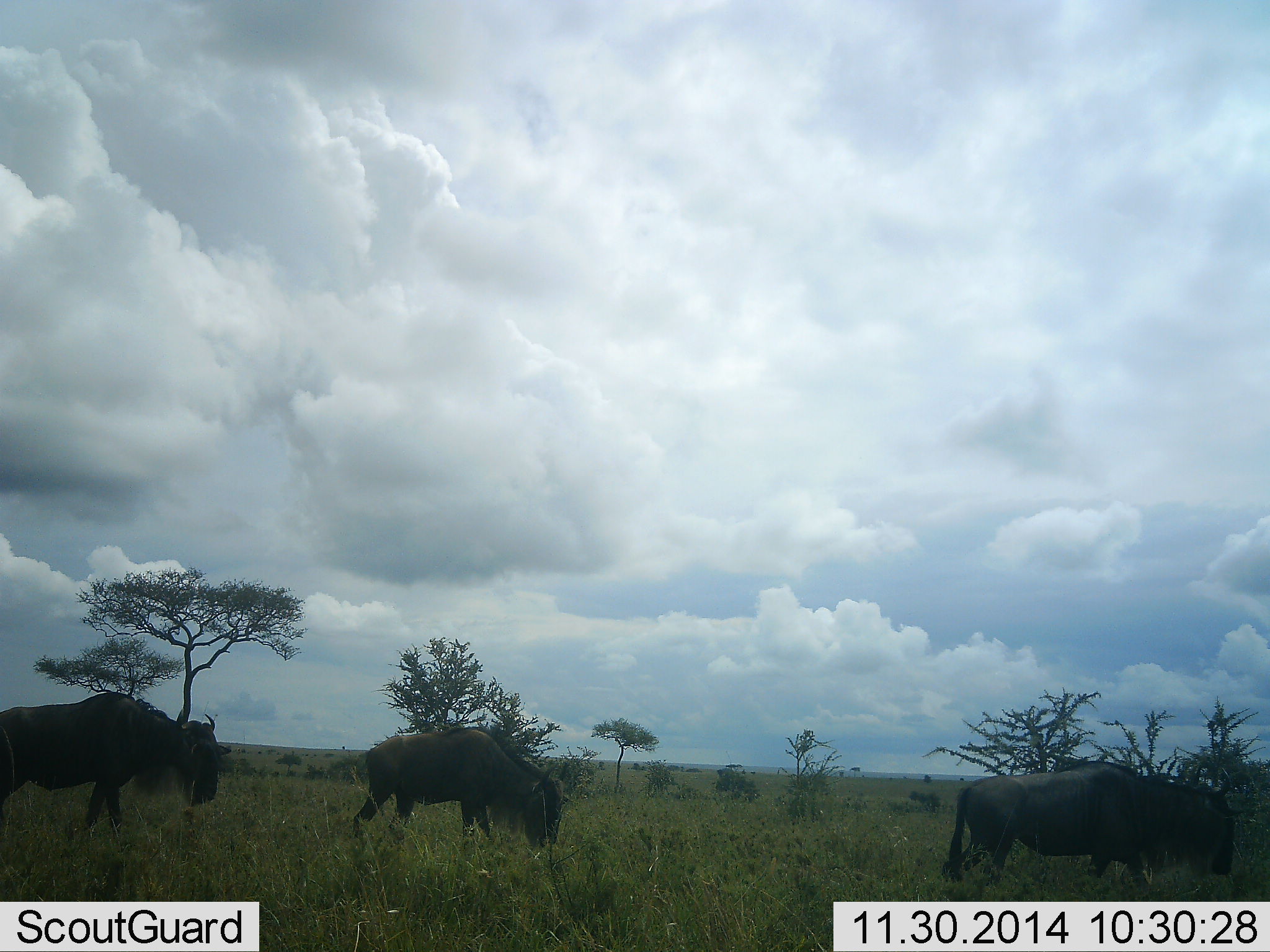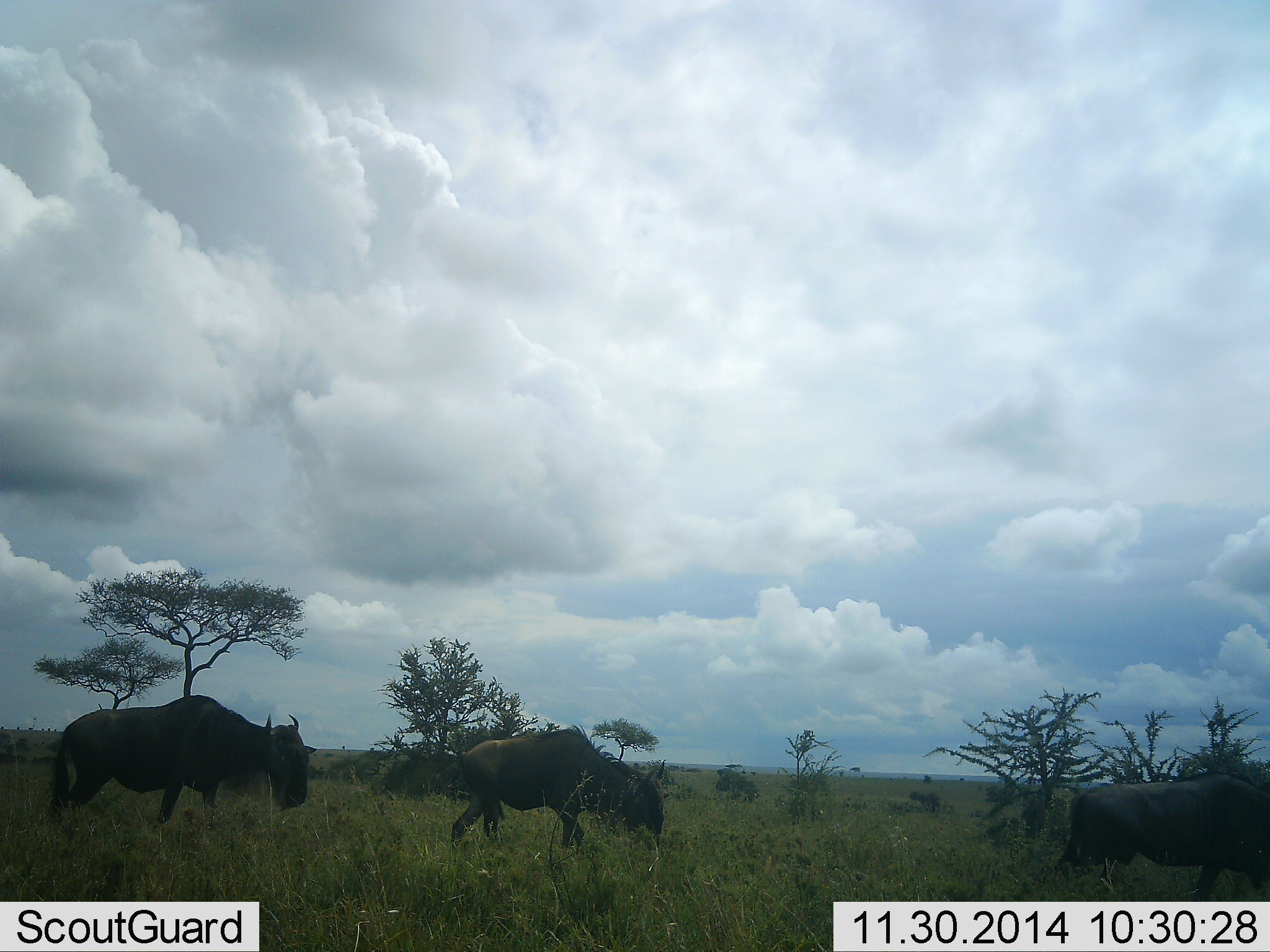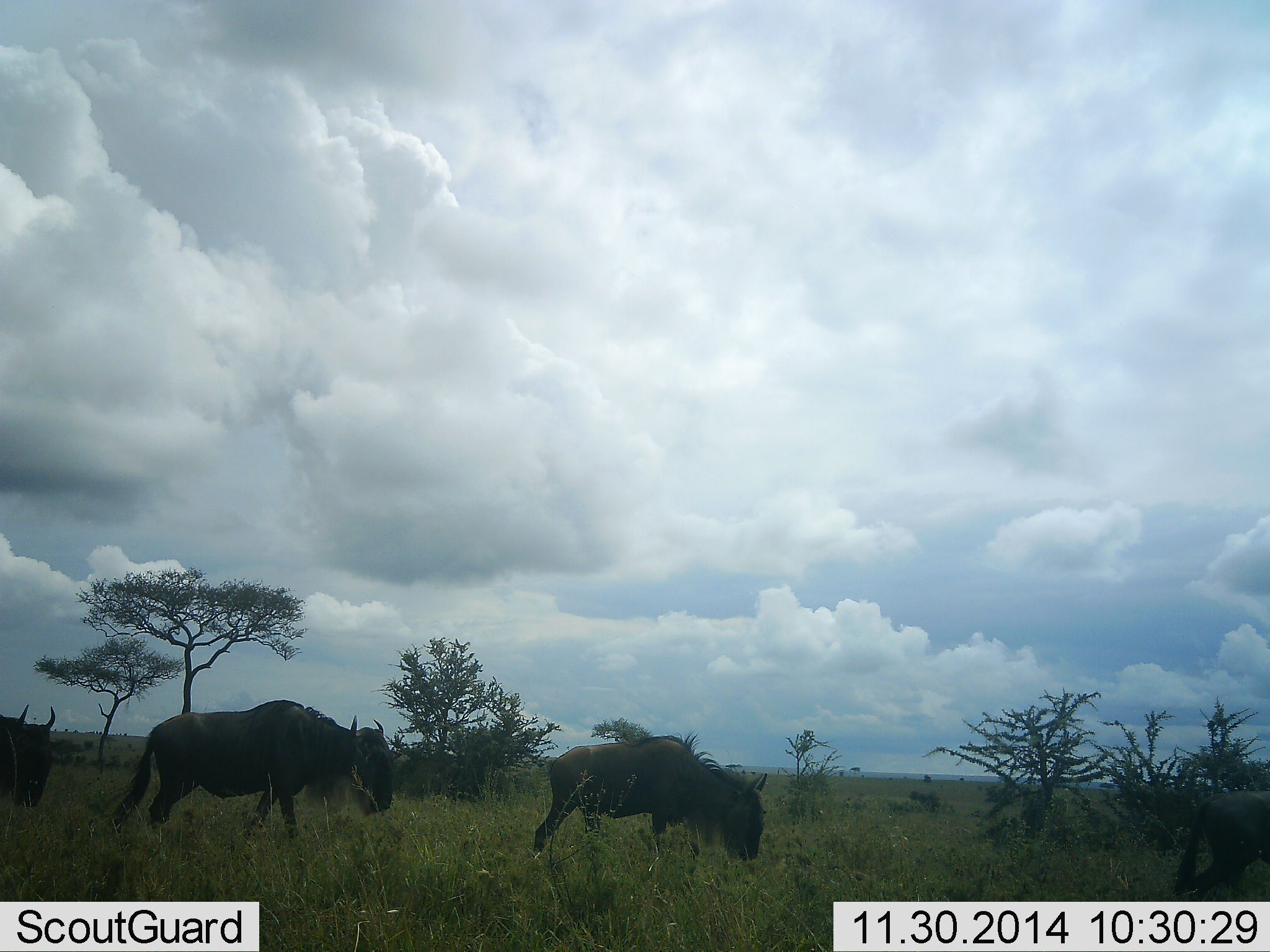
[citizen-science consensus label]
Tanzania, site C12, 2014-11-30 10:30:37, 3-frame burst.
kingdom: Animalia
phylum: Chordata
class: Mammalia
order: Artiodactyla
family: Bovidae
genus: Connochaetes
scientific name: Connochaetes taurinus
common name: blue wildebeest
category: wildebeest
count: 4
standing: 10%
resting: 10%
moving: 90%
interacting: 0%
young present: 0%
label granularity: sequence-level